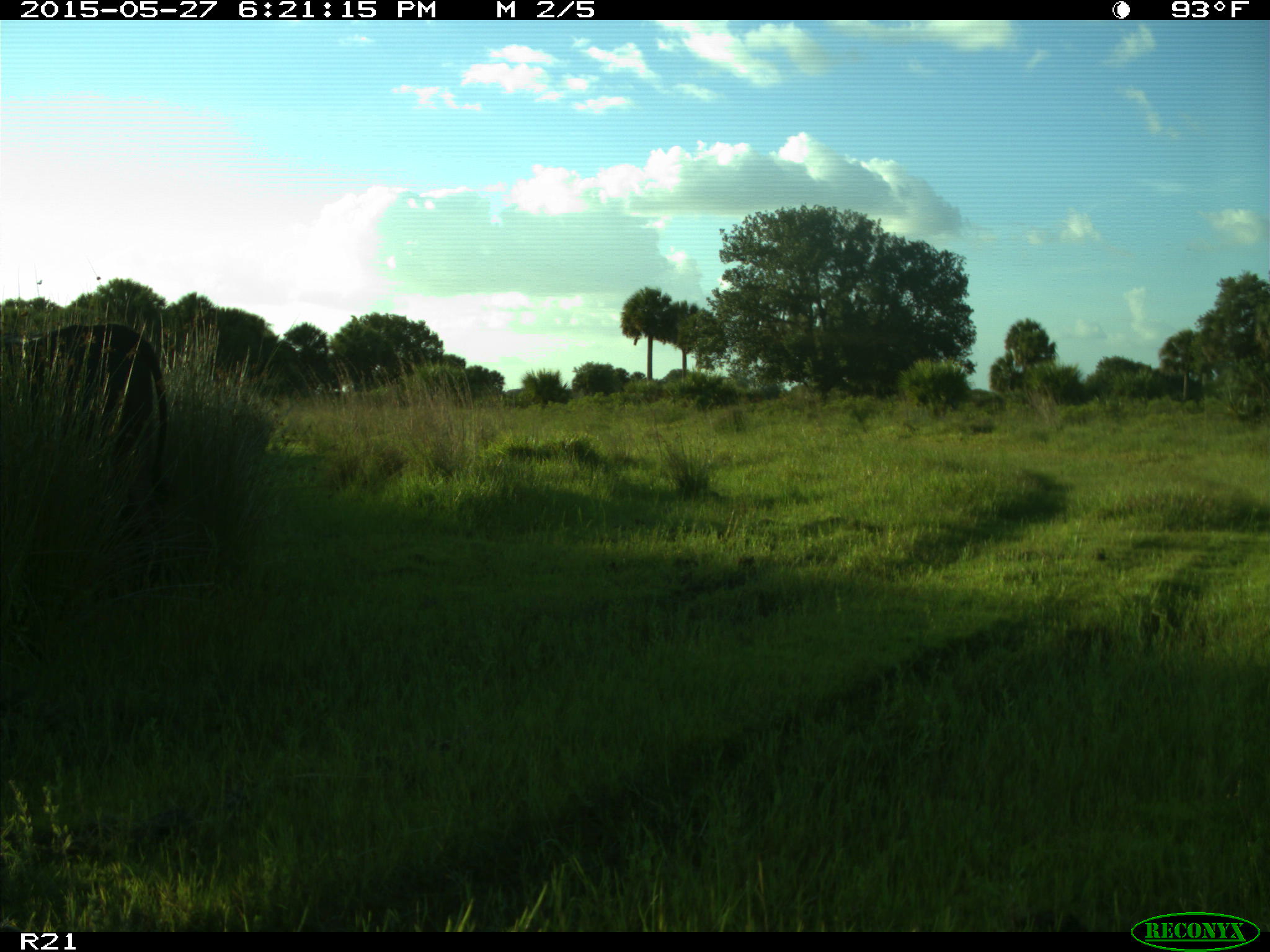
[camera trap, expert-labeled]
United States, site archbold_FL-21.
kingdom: Animalia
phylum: Chordata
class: Mammalia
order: Artiodactyla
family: Bovidae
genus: Bos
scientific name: Bos taurus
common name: domestic cow